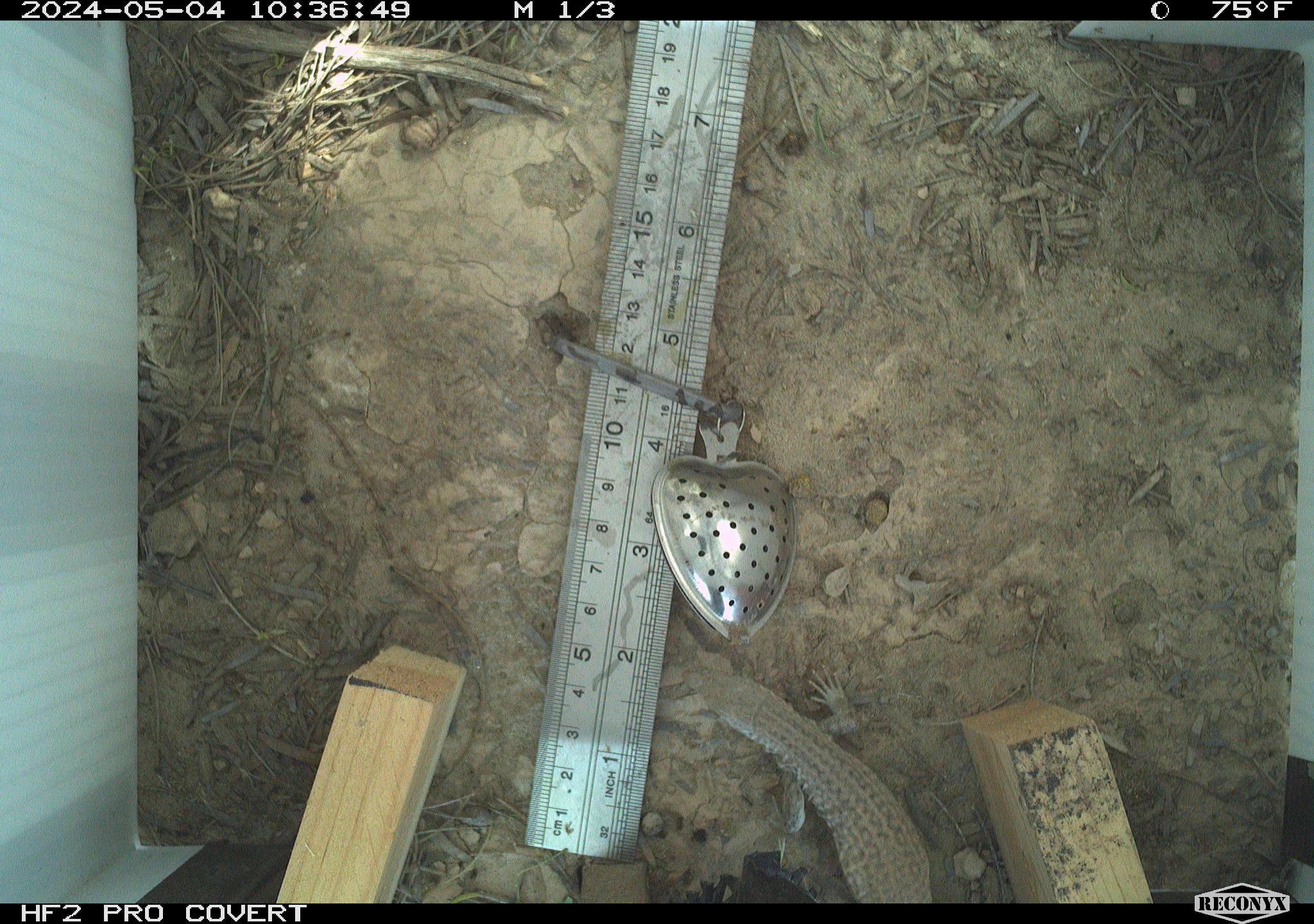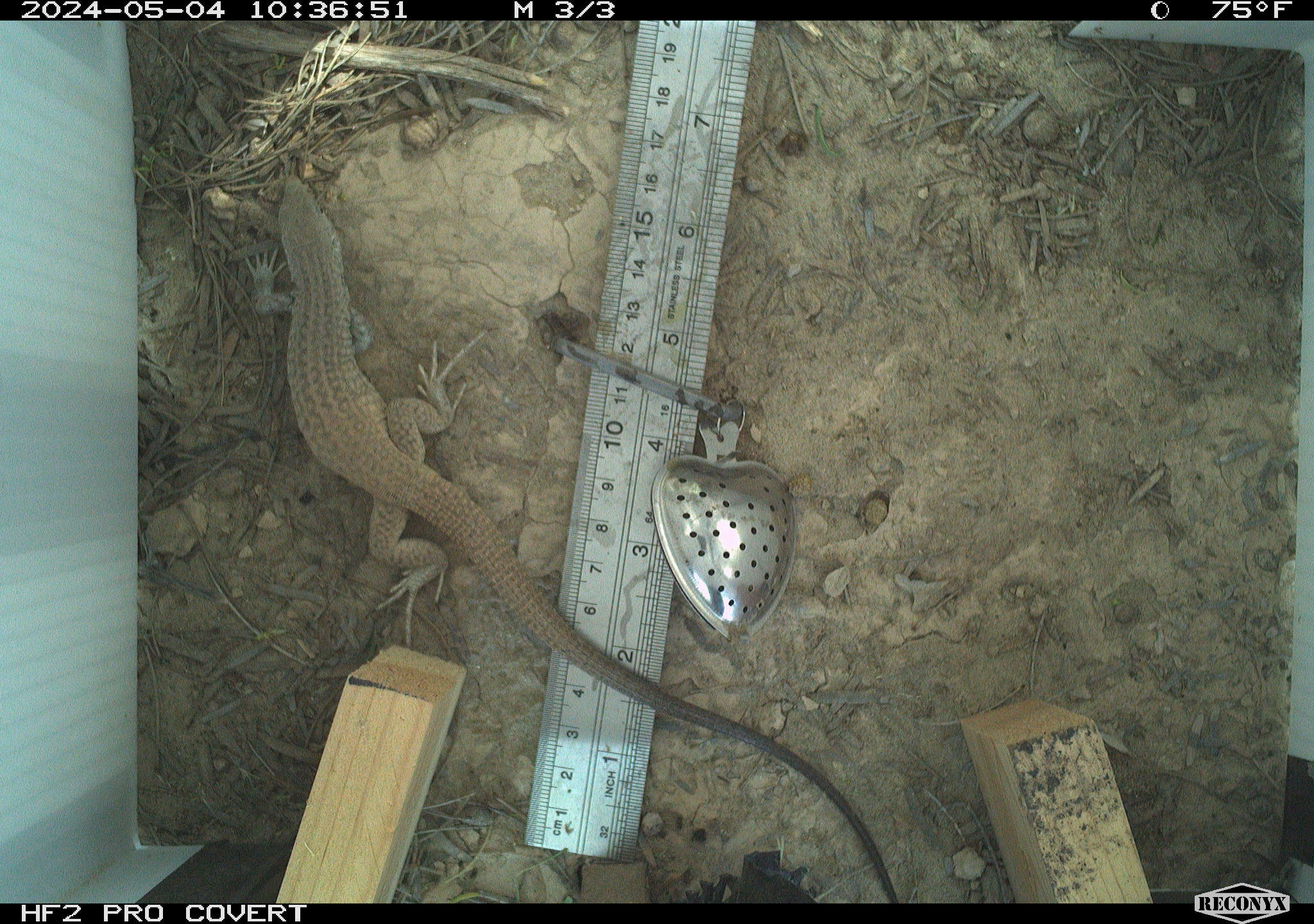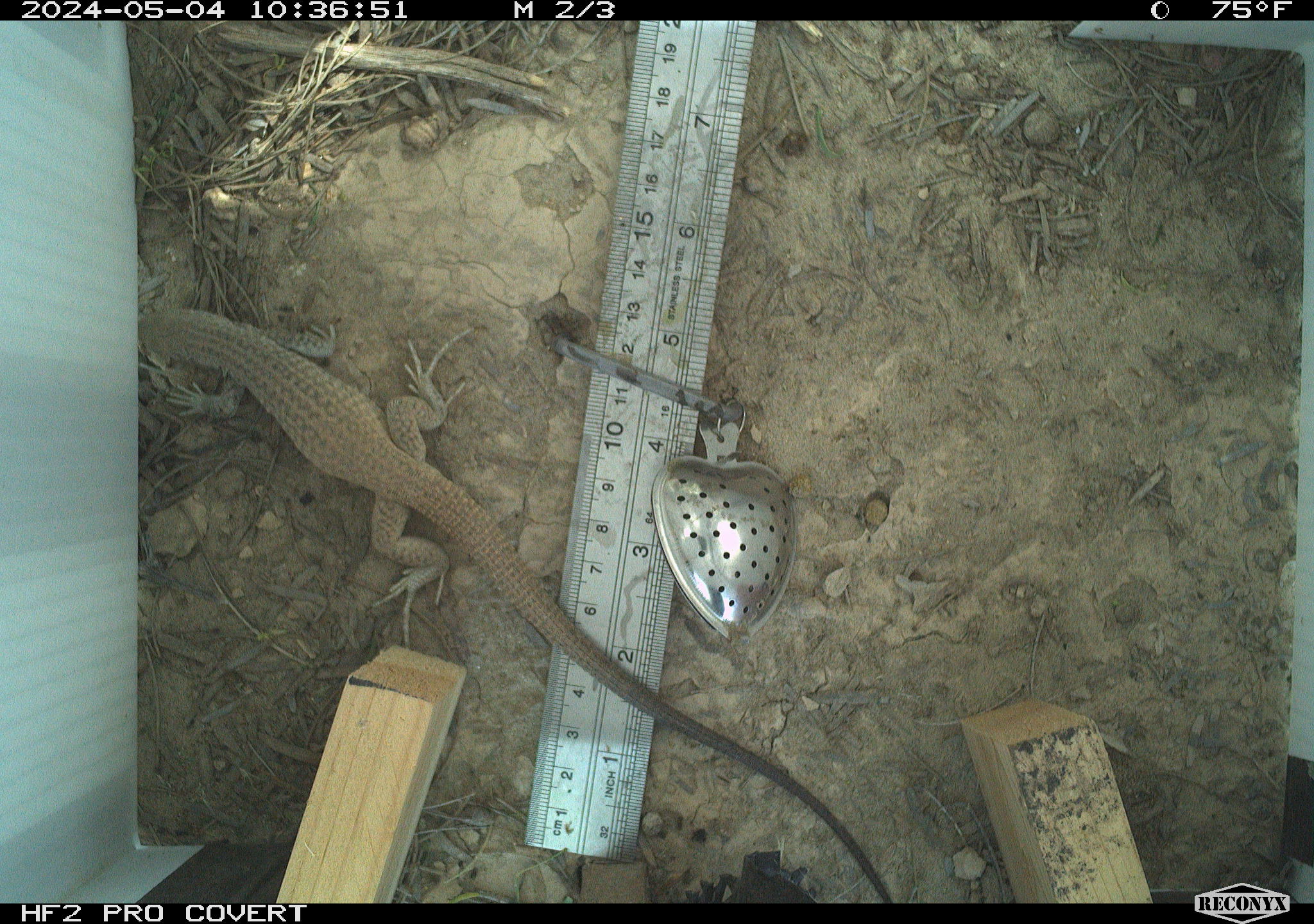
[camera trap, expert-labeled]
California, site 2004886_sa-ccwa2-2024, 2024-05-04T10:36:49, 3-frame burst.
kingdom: Animalia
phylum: Chordata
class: Reptilia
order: Squamata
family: Teiidae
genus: Aspidoscelis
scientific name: Aspidoscelis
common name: whiptail lizards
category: aspidoscelis species